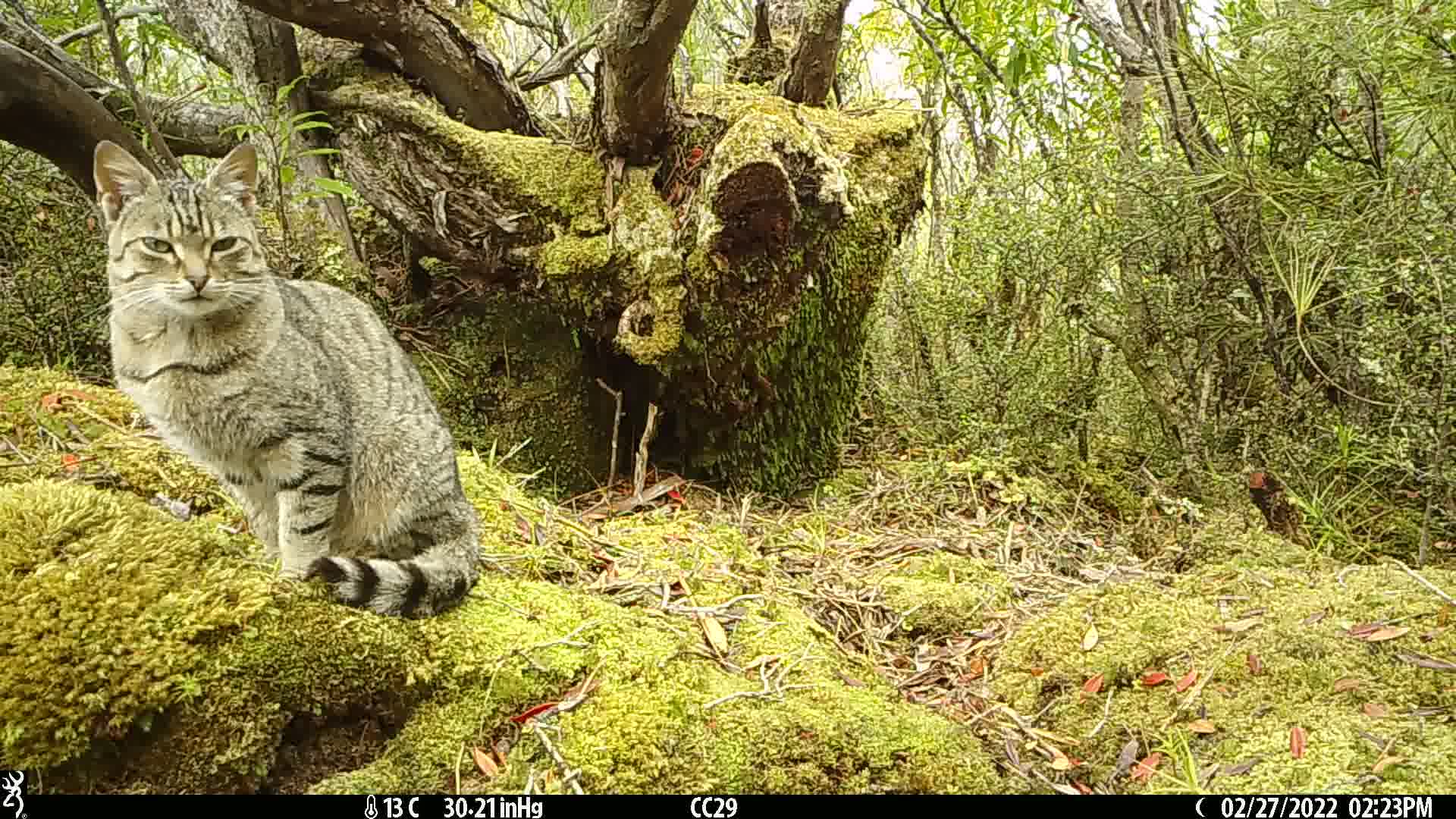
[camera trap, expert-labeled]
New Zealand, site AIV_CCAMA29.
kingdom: Animalia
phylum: Chordata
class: Mammalia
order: Carnivora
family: Felidae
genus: Felis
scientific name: Felis catus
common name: domestic cat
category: cat